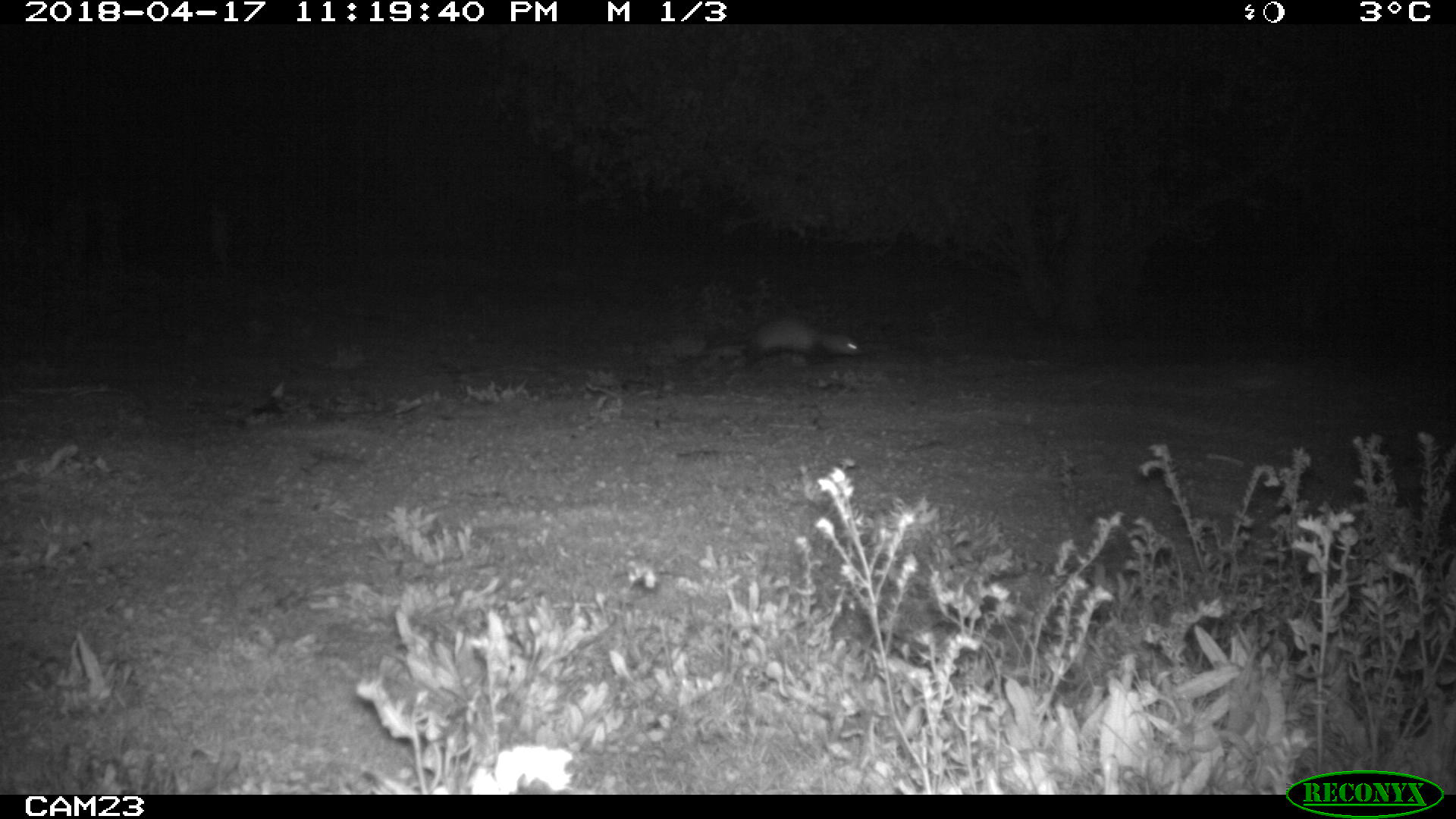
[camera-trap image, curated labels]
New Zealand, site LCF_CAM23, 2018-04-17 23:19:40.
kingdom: Animalia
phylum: Chordata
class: Mammalia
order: Carnivora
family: Mustelidae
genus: Mustela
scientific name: Mustela furo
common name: ferret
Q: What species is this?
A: Ferret (Mustela furo).